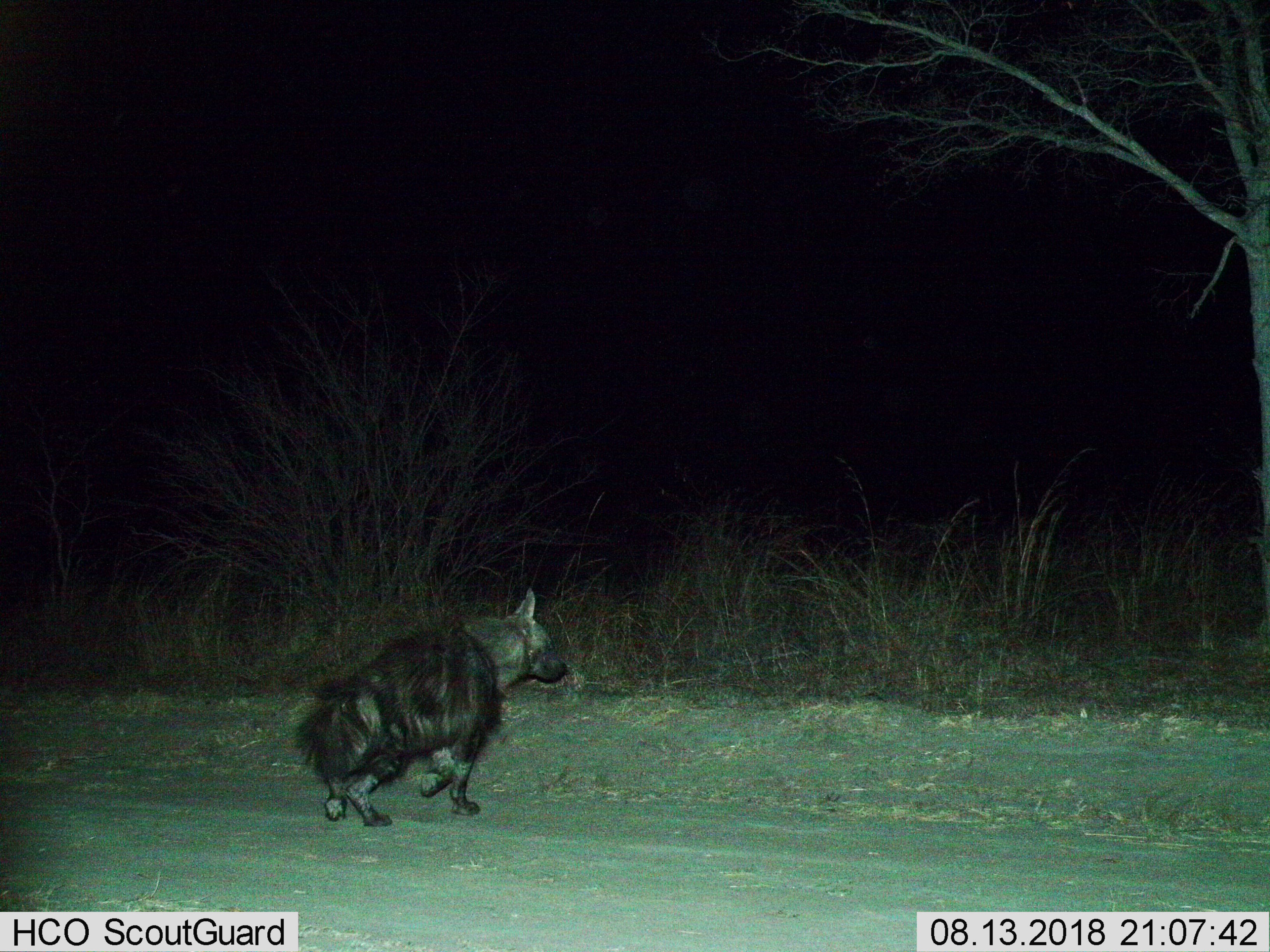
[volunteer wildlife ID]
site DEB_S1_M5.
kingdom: Animalia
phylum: Chordata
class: Mammalia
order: Carnivora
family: Hyaenidae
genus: Parahyaena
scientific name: Parahyaena brunnea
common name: brown hyena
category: hyenabrown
Hyenabrown (brown hyena) (Parahyaena brunnea), count 1. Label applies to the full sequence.